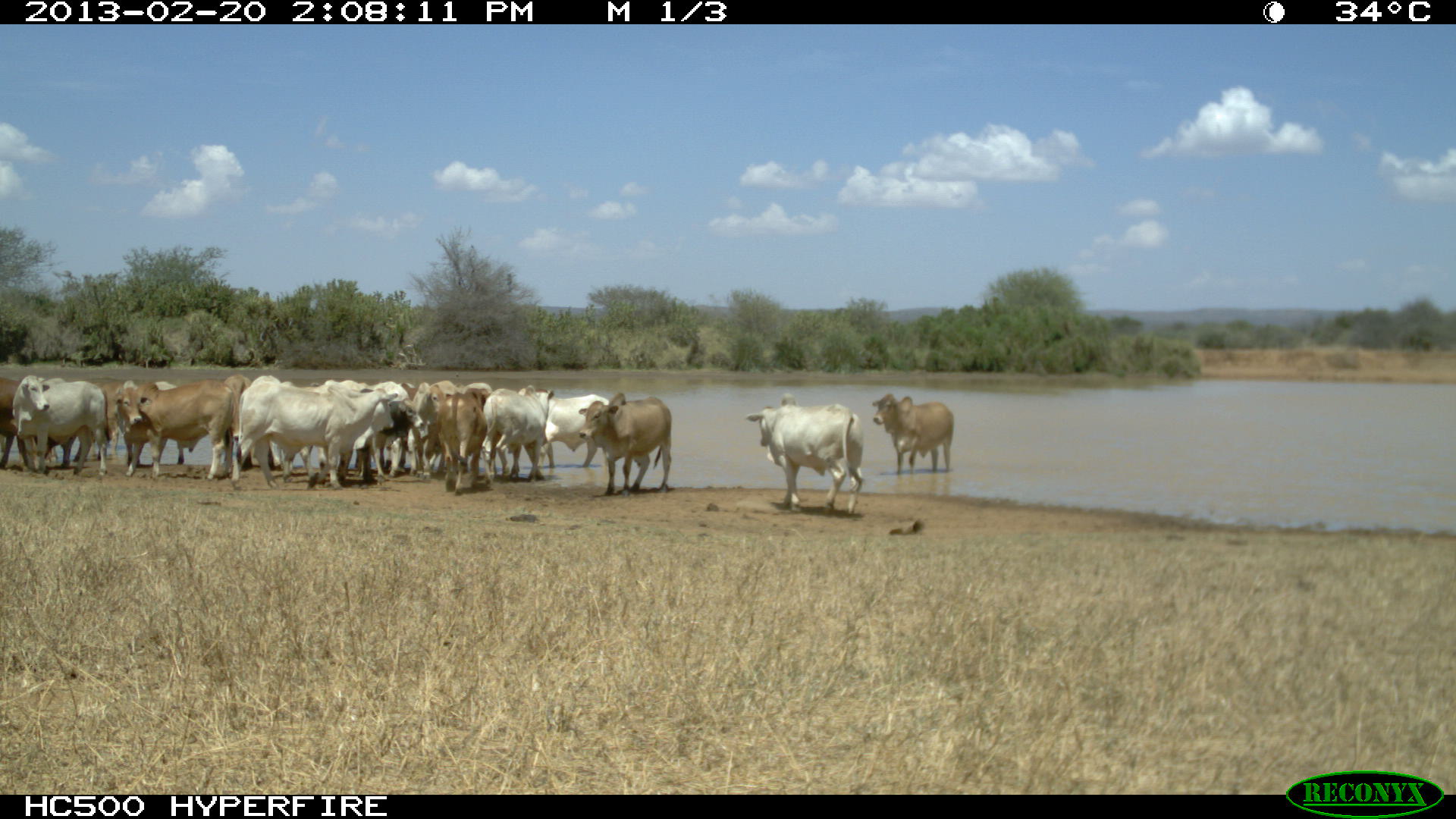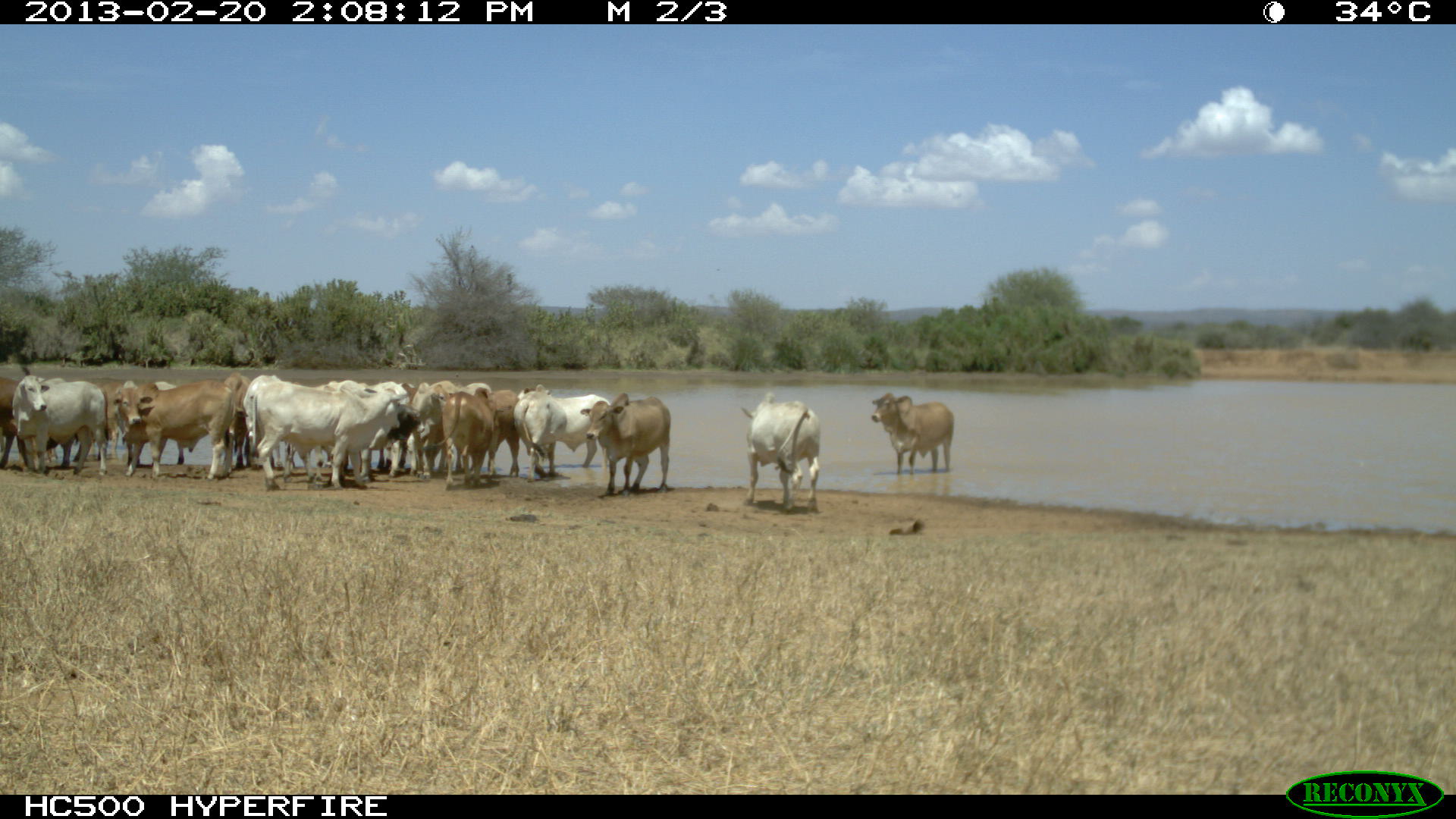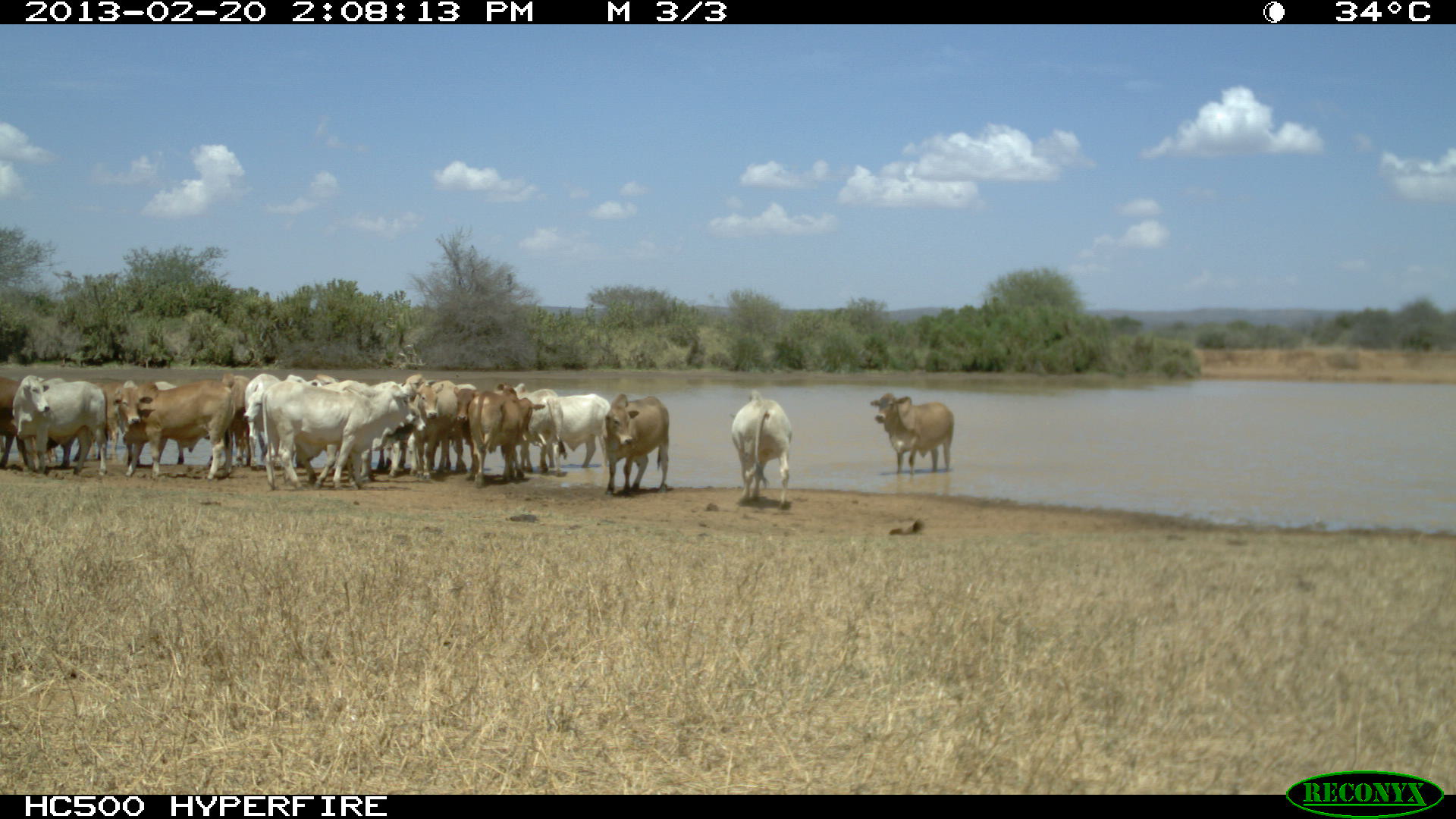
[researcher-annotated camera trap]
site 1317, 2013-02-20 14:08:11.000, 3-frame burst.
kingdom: Animalia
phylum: Chordata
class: Mammalia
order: Artiodactyla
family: Bovidae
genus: Bos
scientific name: Bos taurus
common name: domestic cattle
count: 17